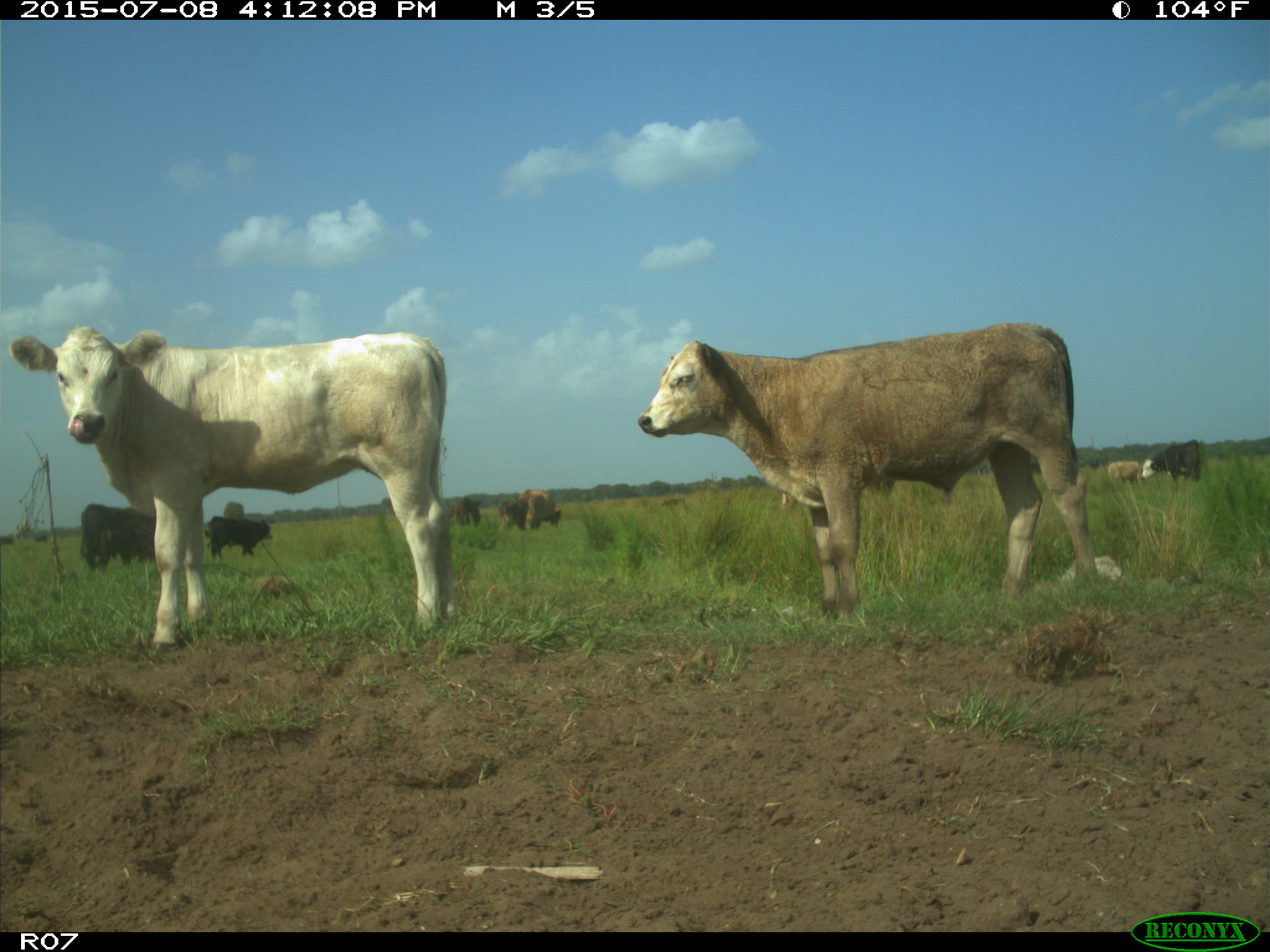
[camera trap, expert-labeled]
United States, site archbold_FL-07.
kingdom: Animalia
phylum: Chordata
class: Mammalia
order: Artiodactyla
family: Bovidae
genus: Bos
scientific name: Bos taurus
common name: domestic cow